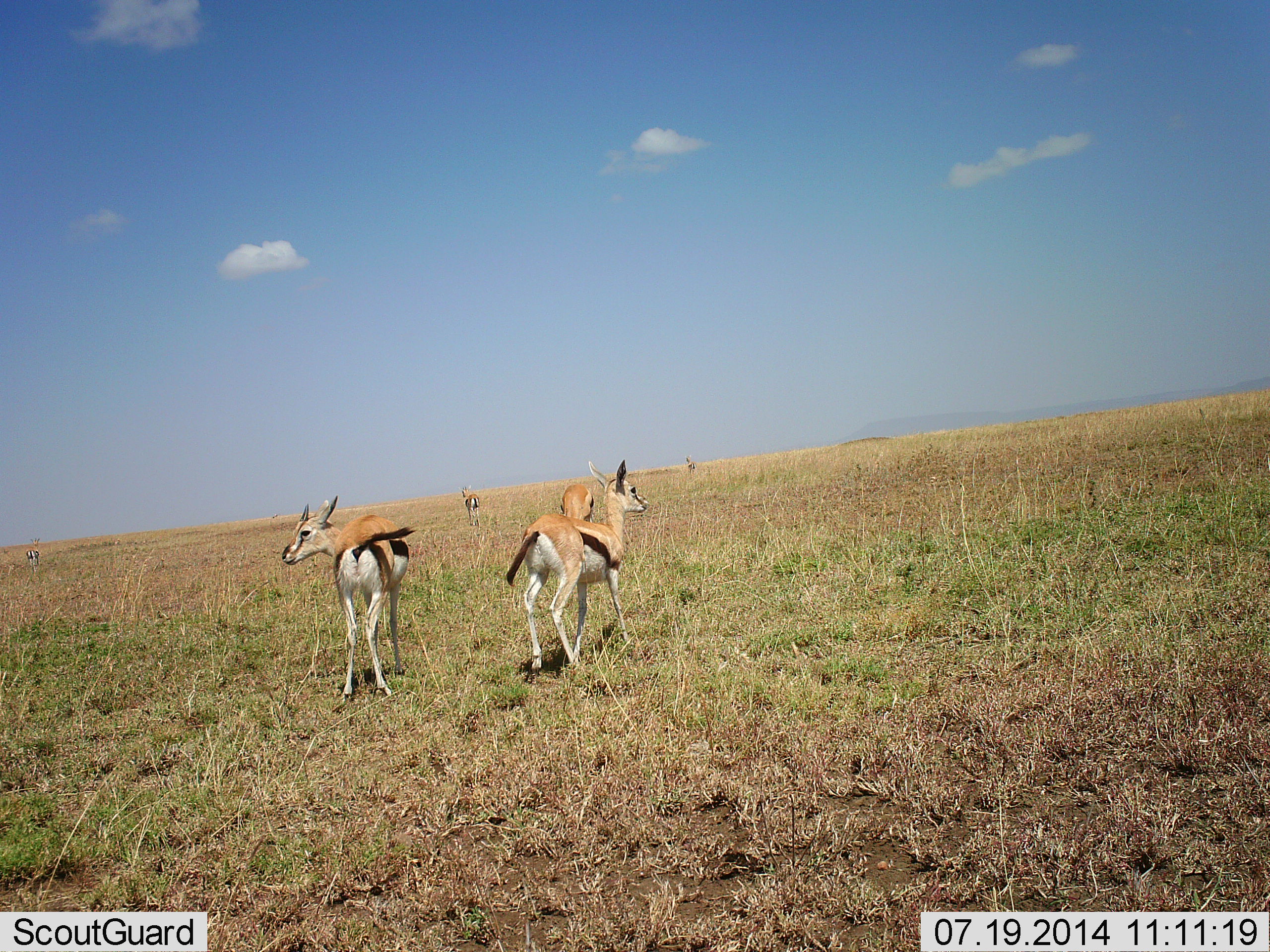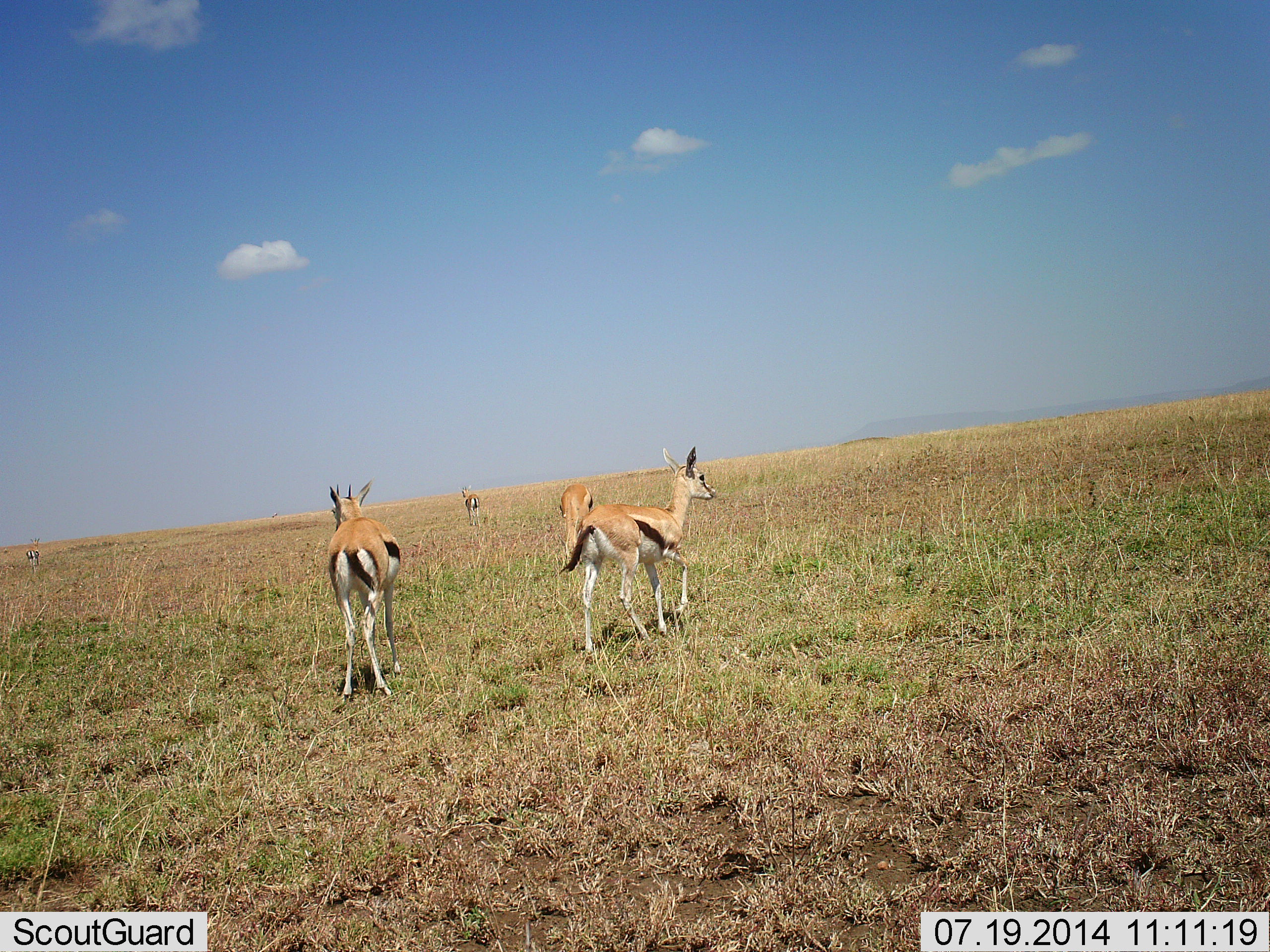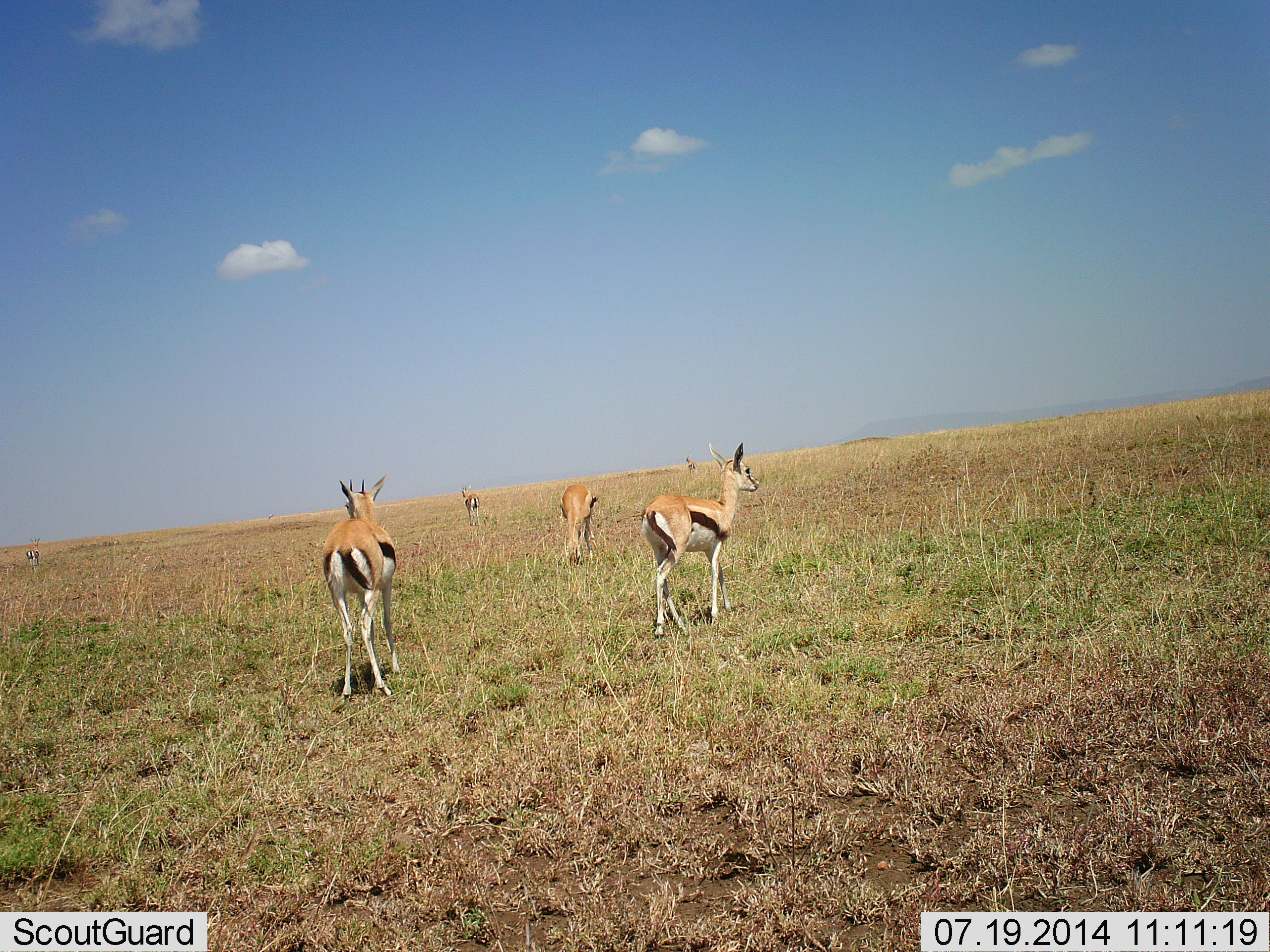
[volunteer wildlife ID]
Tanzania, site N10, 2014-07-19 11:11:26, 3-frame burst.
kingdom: Animalia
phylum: Chordata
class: Mammalia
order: Artiodactyla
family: Bovidae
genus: Eudorcas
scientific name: Eudorcas thomsonii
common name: thomson's gazelle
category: gazellethomsons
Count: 5.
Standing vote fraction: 100%.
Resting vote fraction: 0%.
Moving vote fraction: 80%.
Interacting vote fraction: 0%.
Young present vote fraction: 0%.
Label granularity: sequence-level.